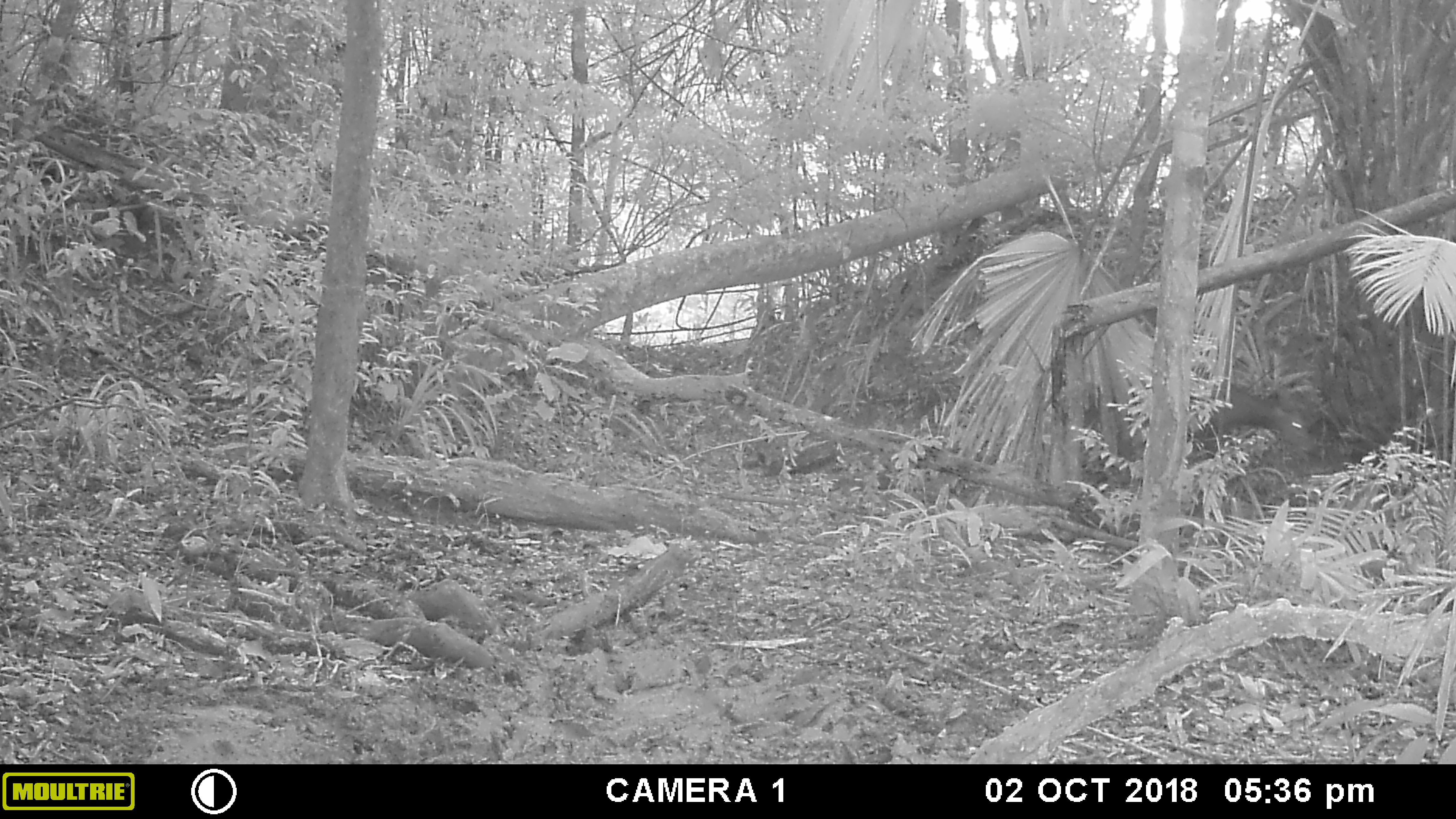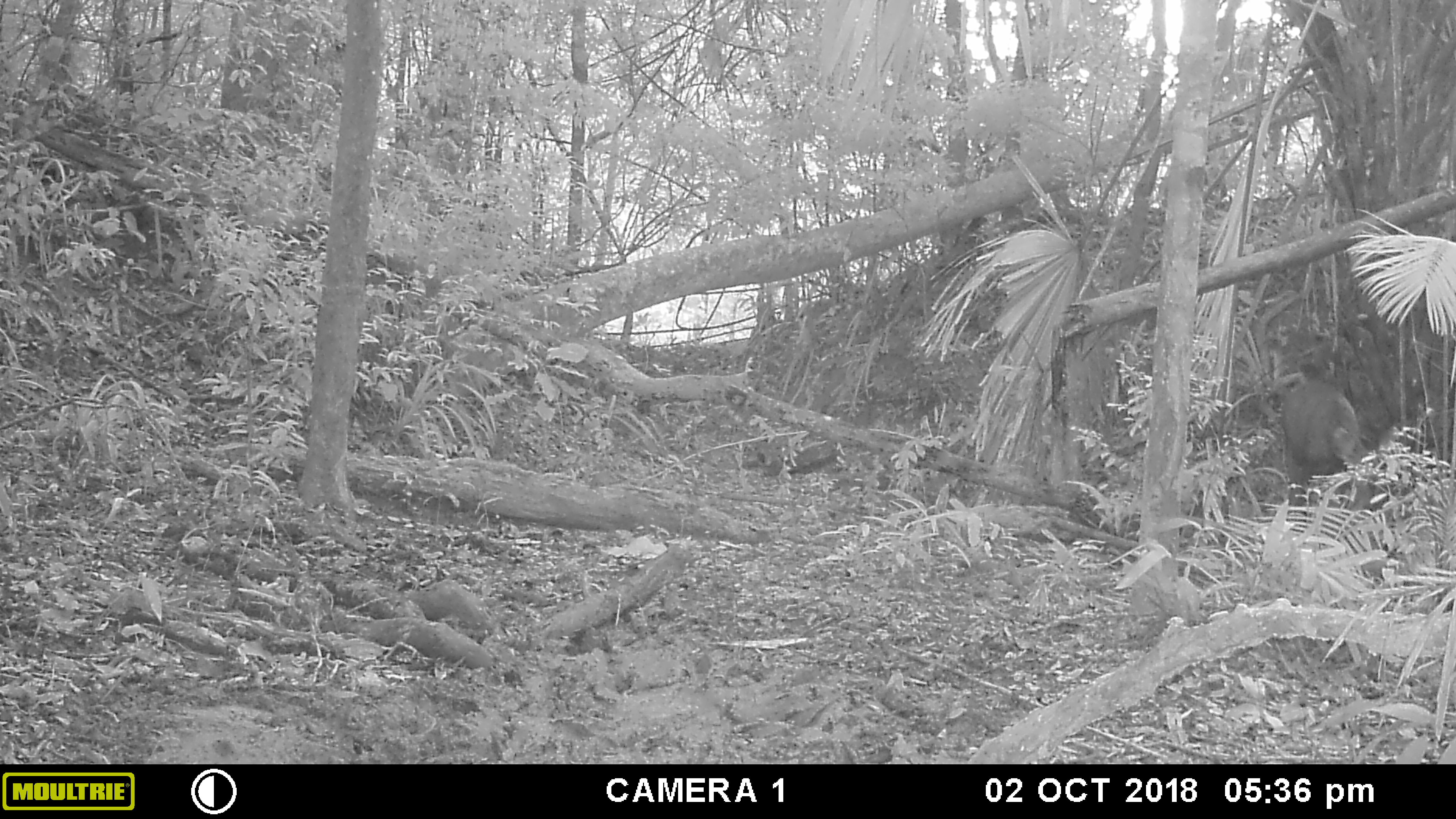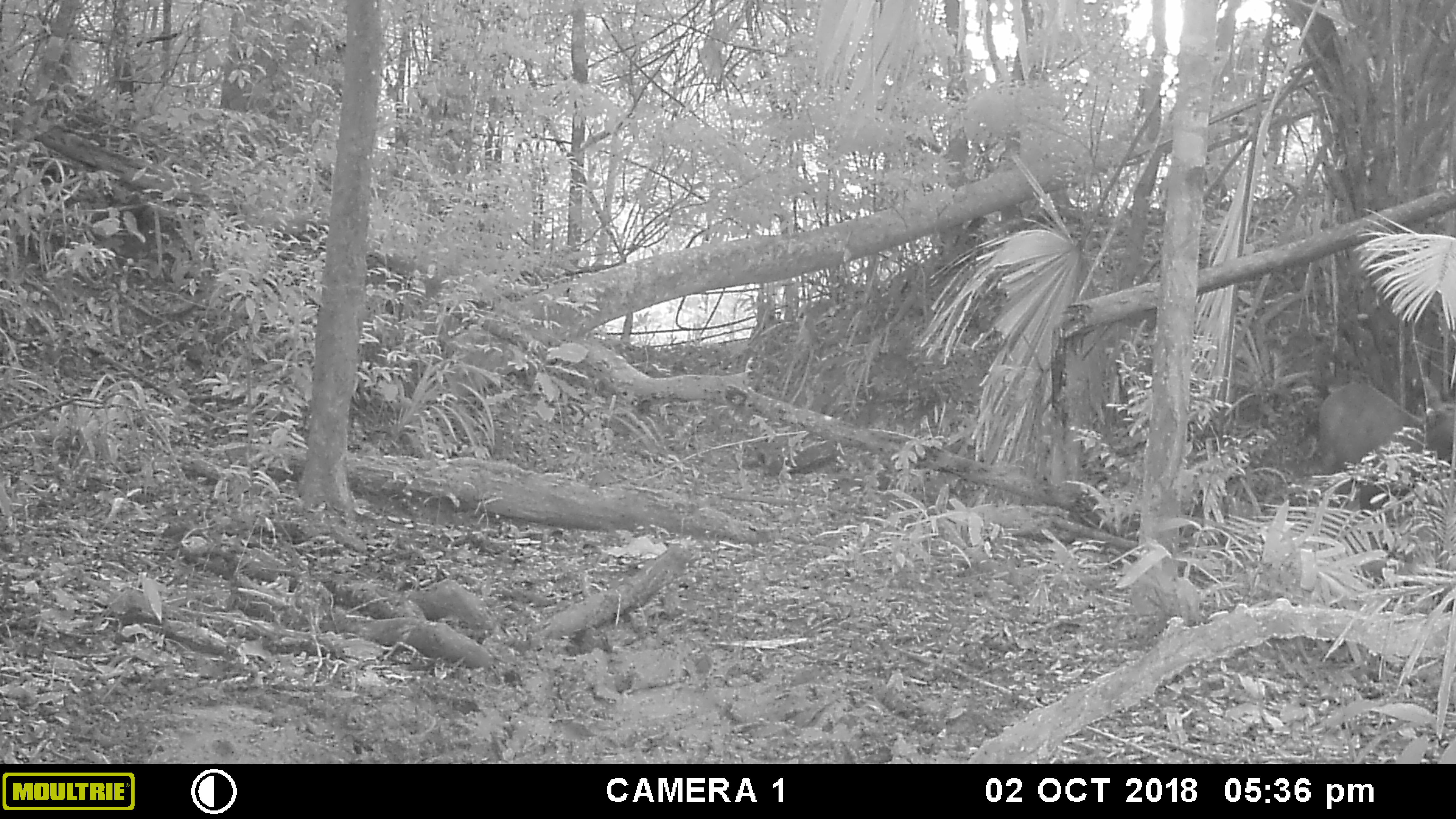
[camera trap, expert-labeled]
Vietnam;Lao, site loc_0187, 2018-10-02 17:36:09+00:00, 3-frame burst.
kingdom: Animalia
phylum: Chordata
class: Mammalia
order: Artiodactyla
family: Cervidae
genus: Rusa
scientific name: Rusa unicolor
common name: sambar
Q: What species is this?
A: Sambar (Rusa unicolor).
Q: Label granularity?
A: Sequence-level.